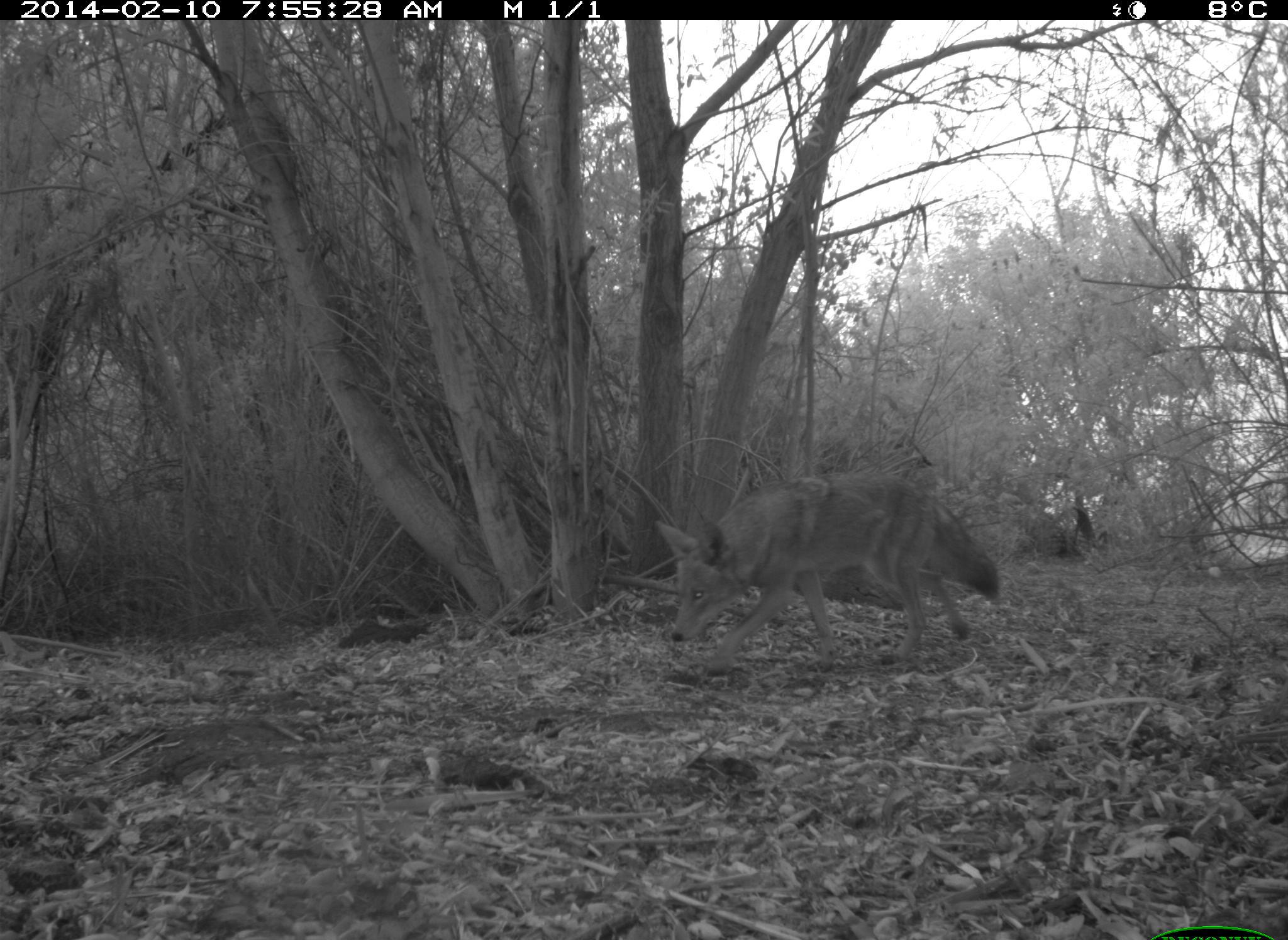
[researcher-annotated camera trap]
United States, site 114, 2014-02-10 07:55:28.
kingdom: Animalia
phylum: Chordata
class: Mammalia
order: Carnivora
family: Canidae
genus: Canis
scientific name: Canis latrans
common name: coyote